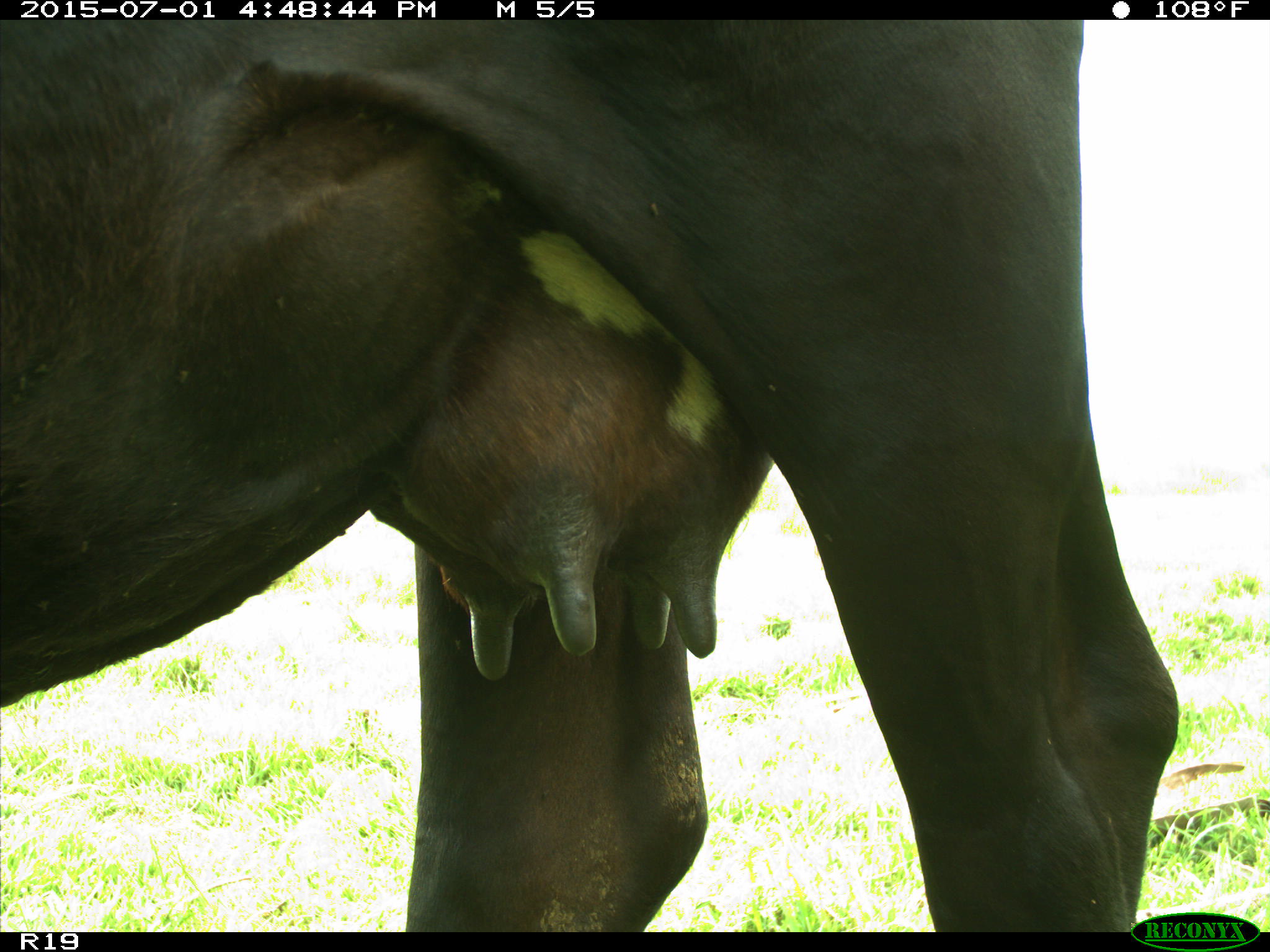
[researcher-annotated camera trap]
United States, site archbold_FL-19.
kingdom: Animalia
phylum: Chordata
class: Mammalia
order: Artiodactyla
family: Bovidae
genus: Bos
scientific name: Bos taurus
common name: domestic cow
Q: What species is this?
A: Bos taurus (domestic cow).